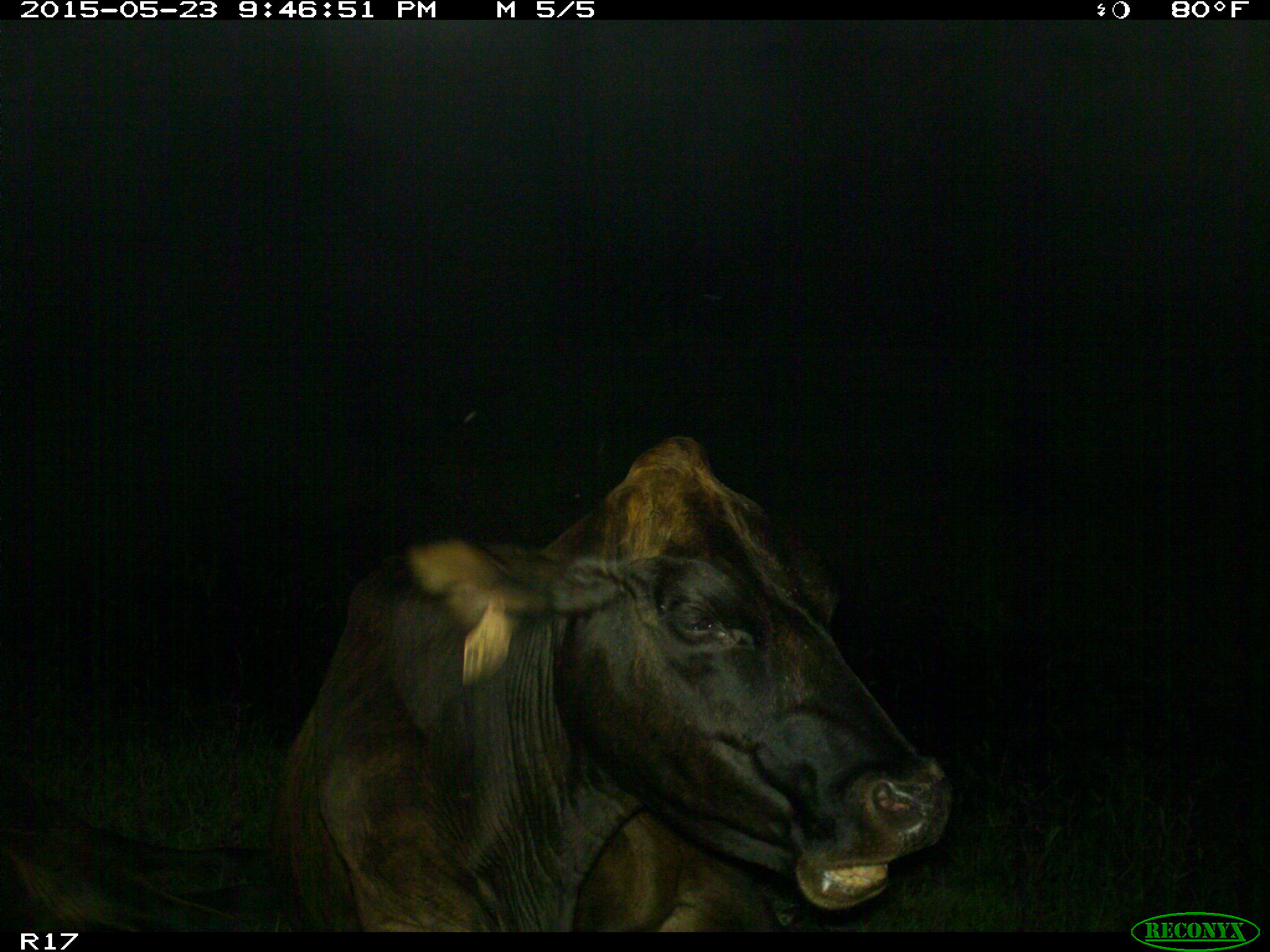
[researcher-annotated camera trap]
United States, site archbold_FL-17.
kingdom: Animalia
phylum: Chordata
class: Mammalia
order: Artiodactyla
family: Bovidae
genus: Bos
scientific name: Bos taurus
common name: domestic cow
Bos taurus (domestic cow).